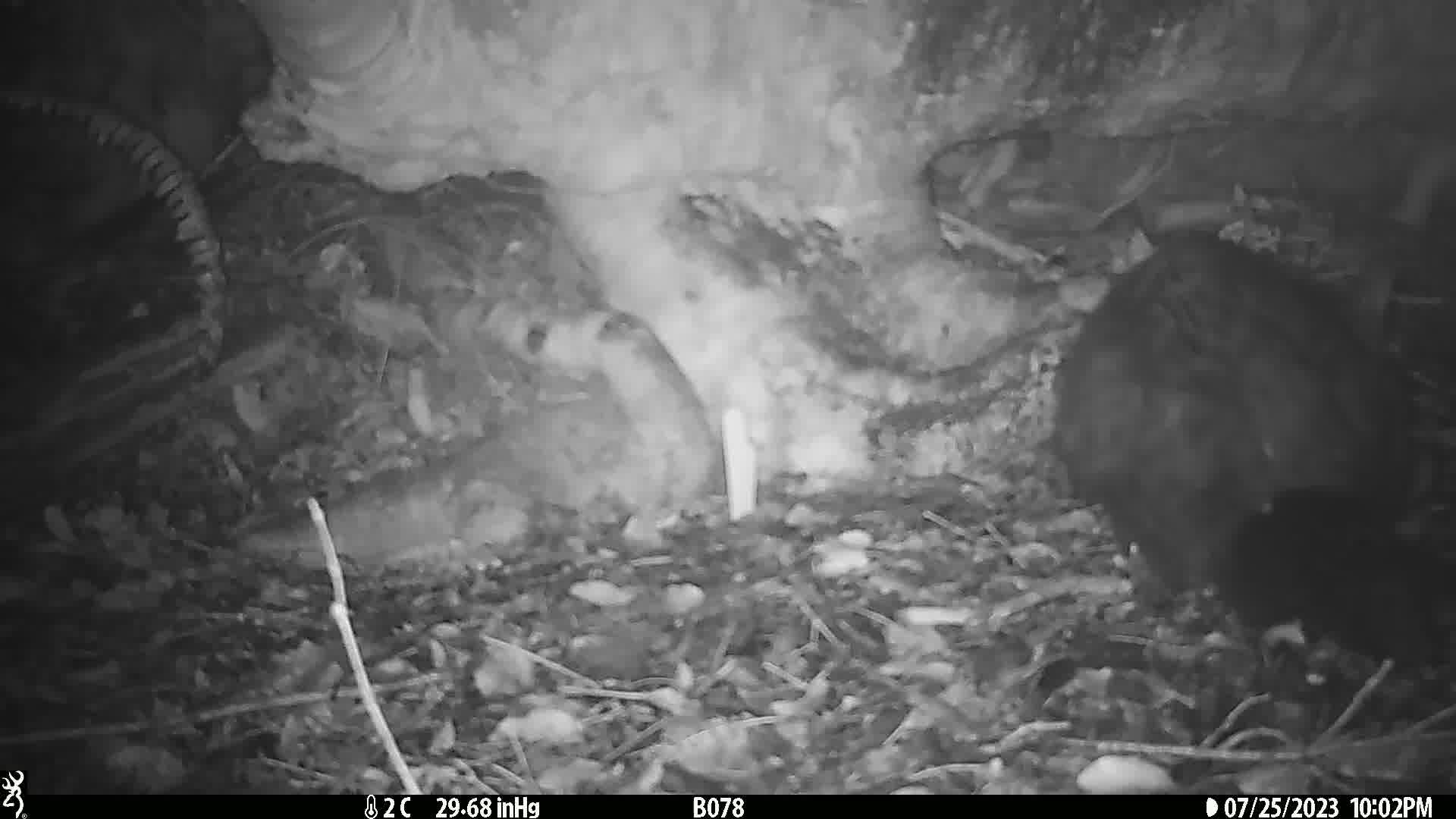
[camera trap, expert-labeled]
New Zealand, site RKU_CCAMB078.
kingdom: Animalia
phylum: Chordata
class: Mammalia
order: Diprotodontia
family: Phalangeridae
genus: Trichosurus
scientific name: Trichosurus vulpecula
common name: common brushtail possum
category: possum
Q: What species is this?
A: Possum (common brushtail possum) (Trichosurus vulpecula).